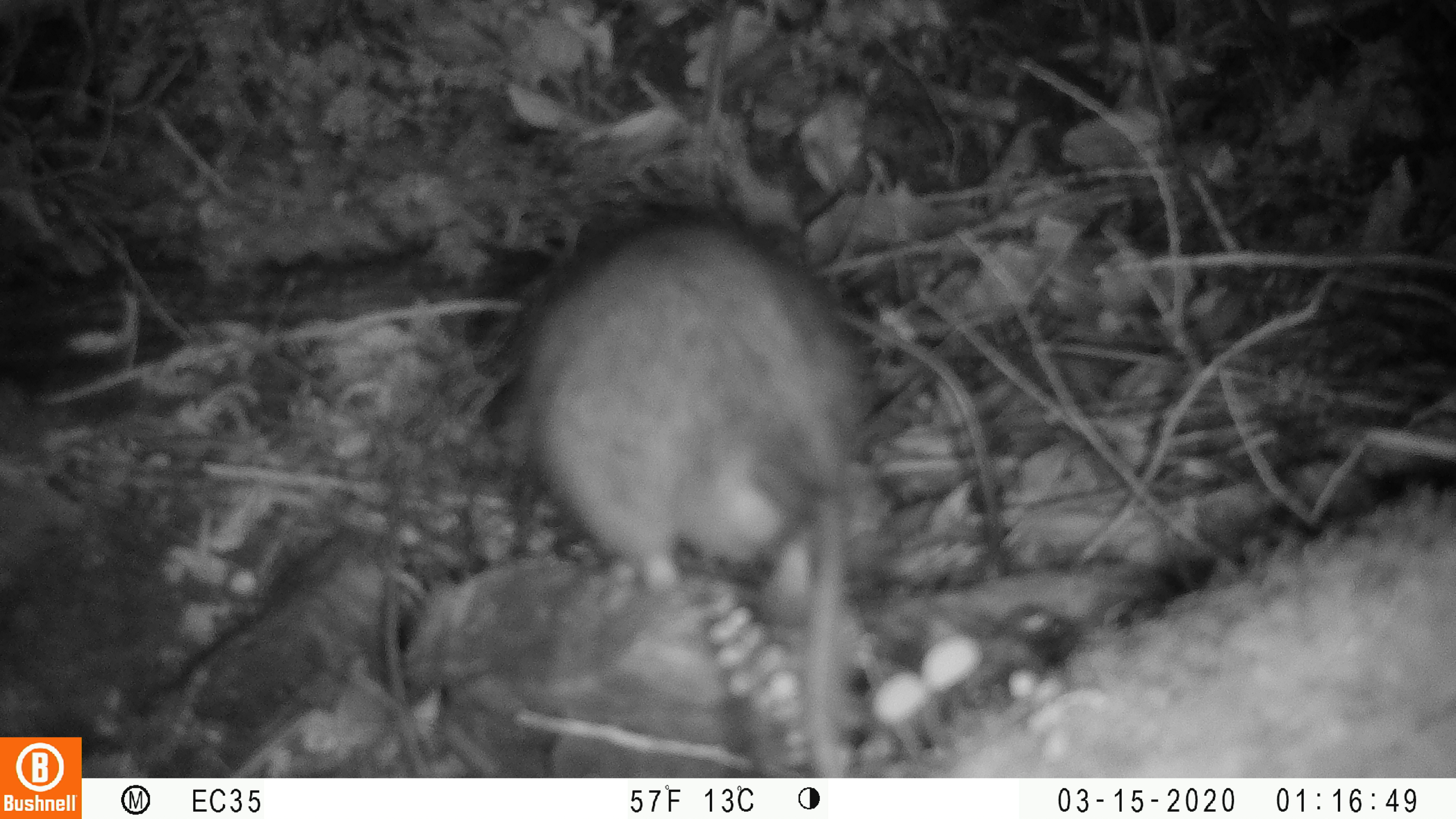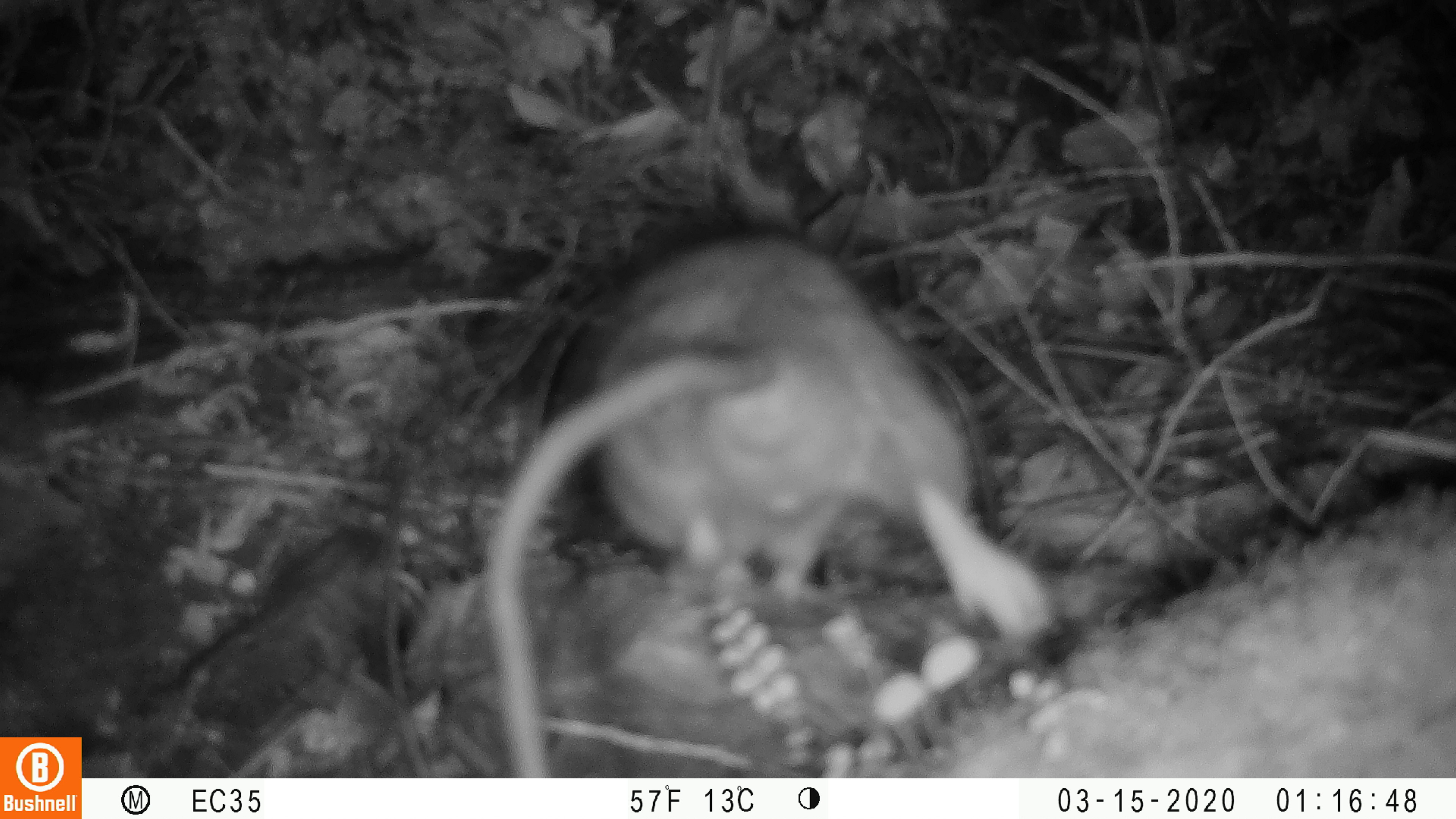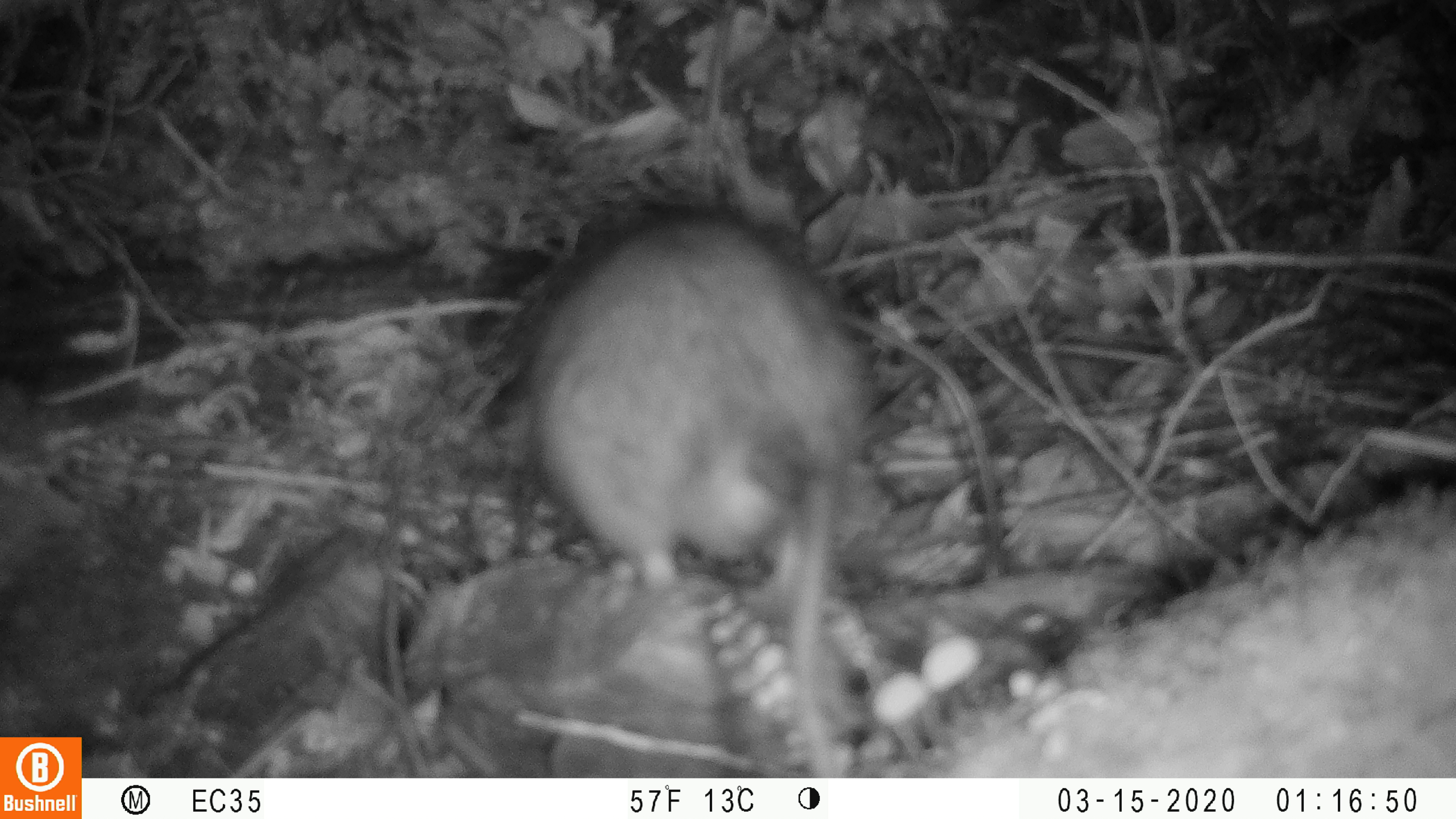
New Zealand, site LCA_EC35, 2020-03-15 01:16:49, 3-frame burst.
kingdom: Animalia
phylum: Chordata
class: Mammalia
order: Rodentia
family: Muridae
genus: Rattus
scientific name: Rattus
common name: rat